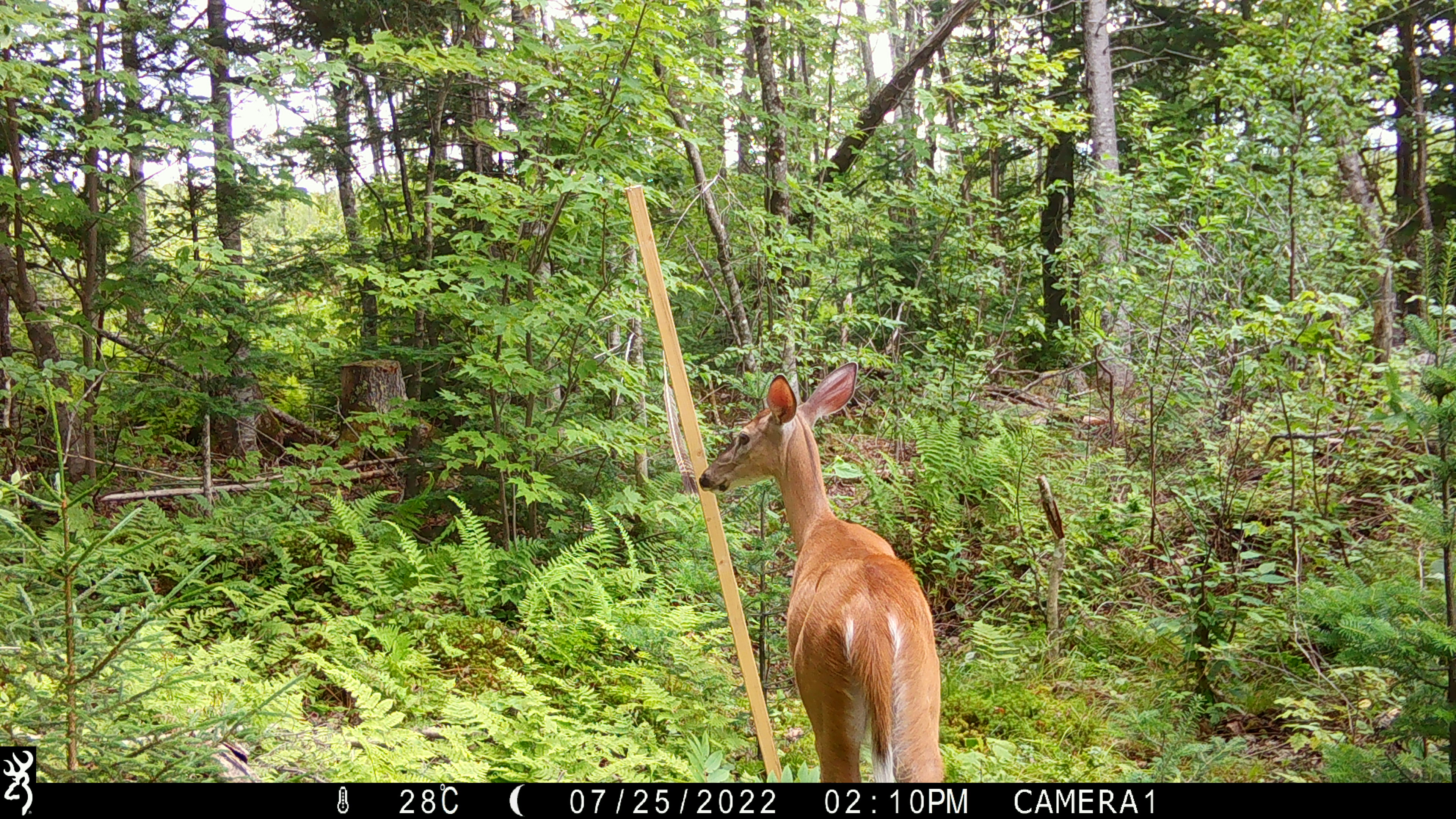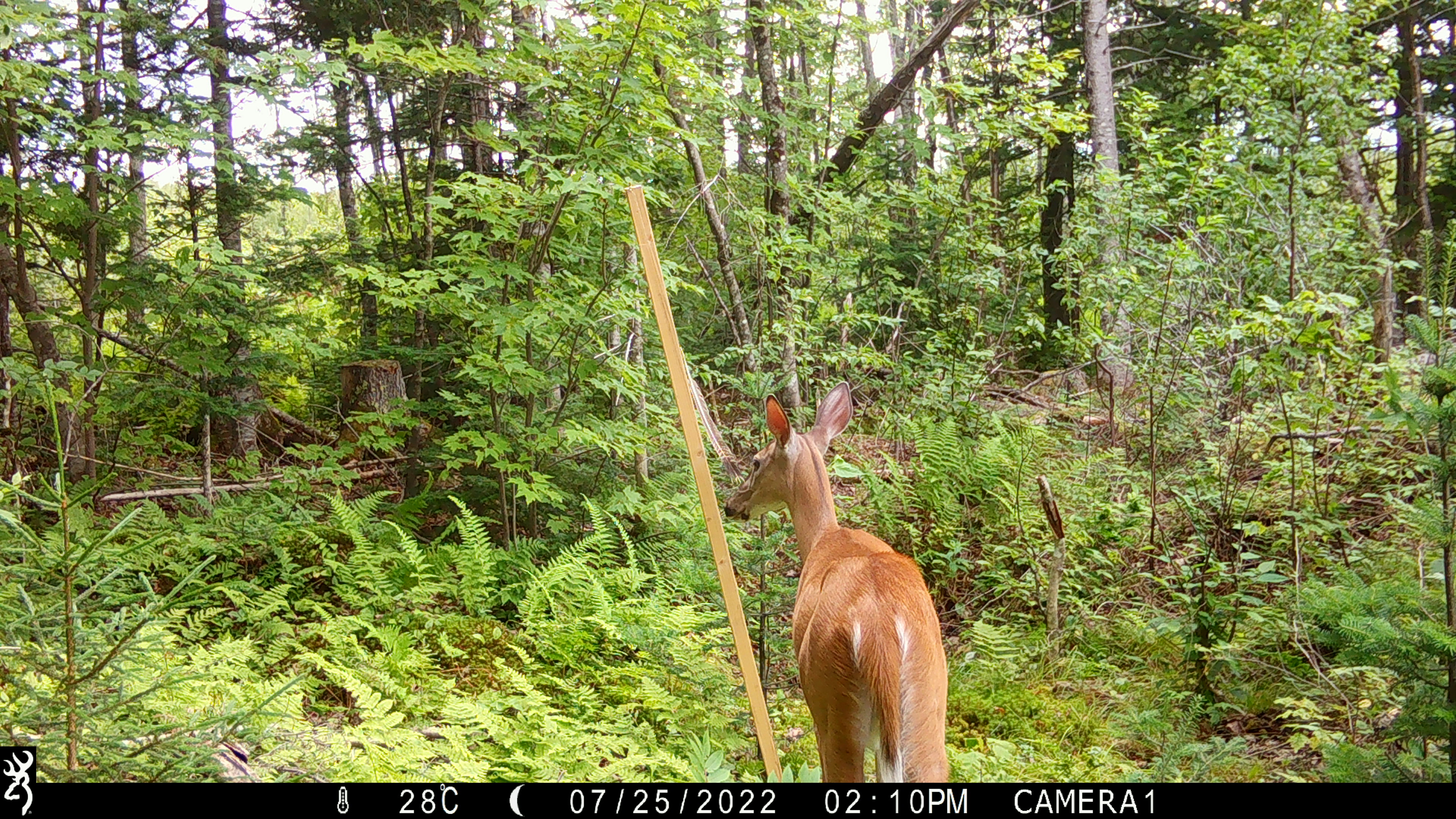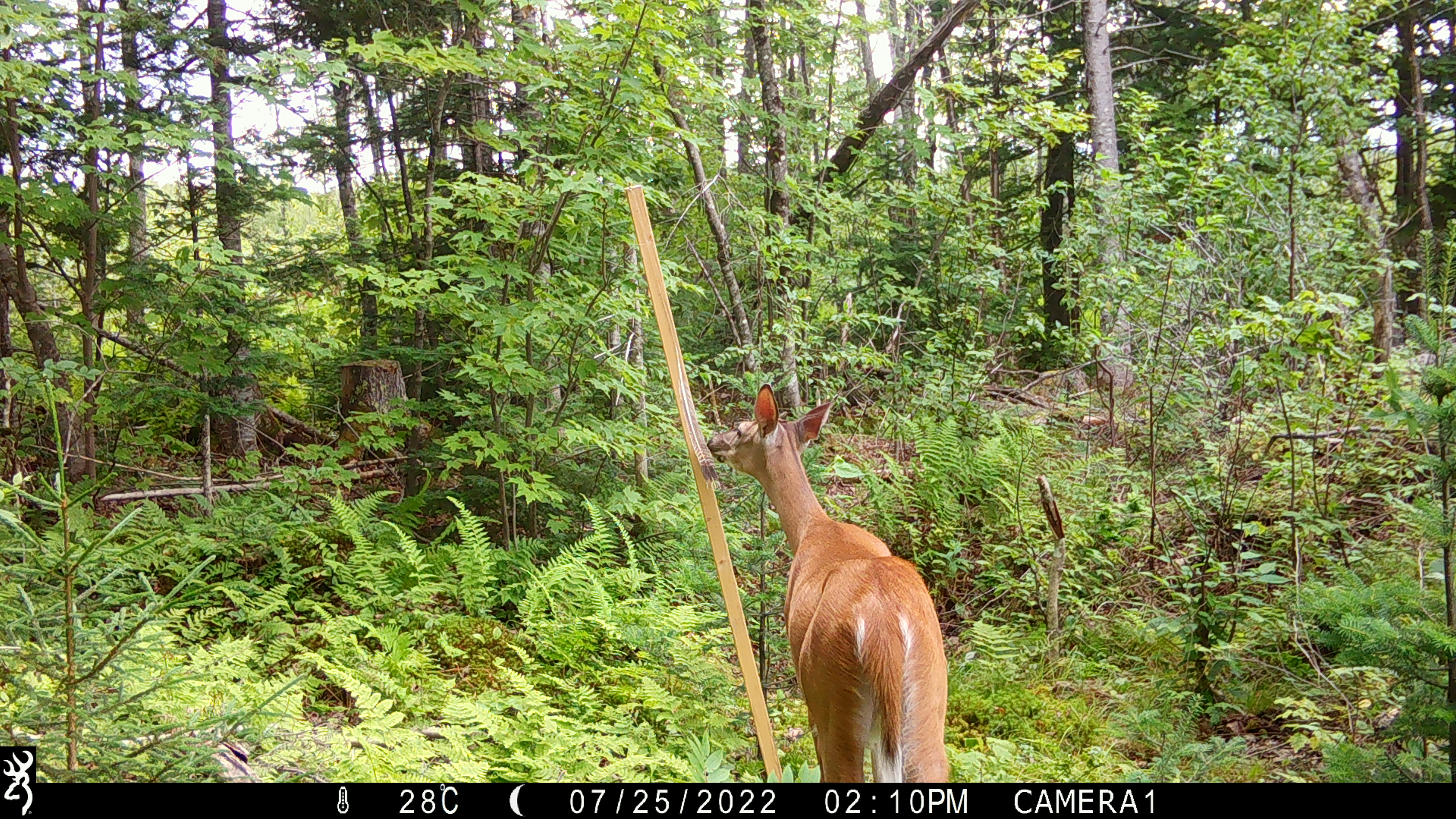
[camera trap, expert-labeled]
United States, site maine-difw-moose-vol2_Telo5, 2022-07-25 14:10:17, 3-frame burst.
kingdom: Animalia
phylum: Chordata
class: Mammalia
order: Artiodactyla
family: Cervidae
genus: Odocoileus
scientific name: Odocoileus virginianus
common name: white-tailed deer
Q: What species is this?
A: White-tailed deer (Odocoileus virginianus).